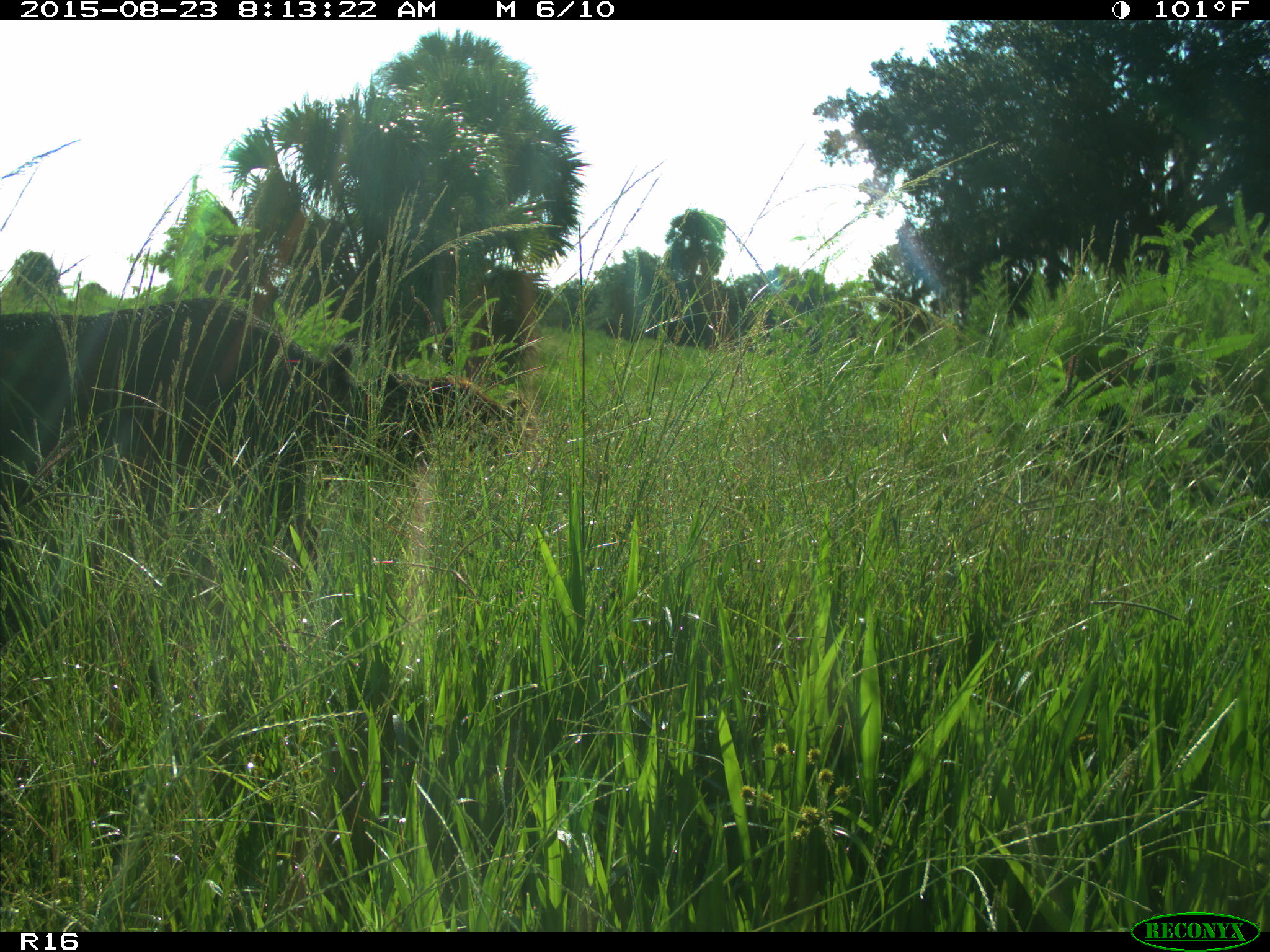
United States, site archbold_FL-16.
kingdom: Animalia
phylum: Chordata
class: Mammalia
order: Artiodactyla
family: Suidae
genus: Sus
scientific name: Sus scrofa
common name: wild boar